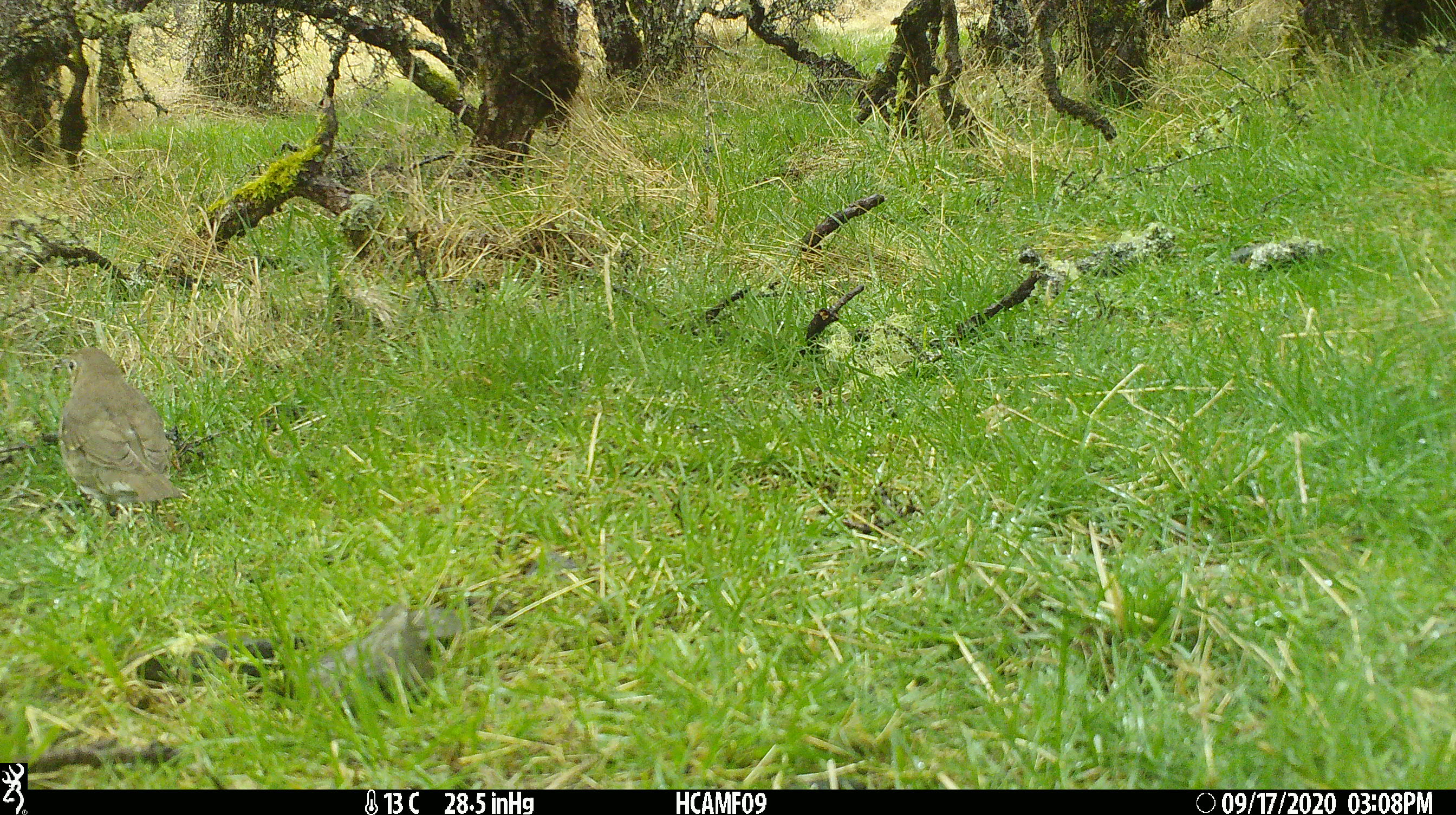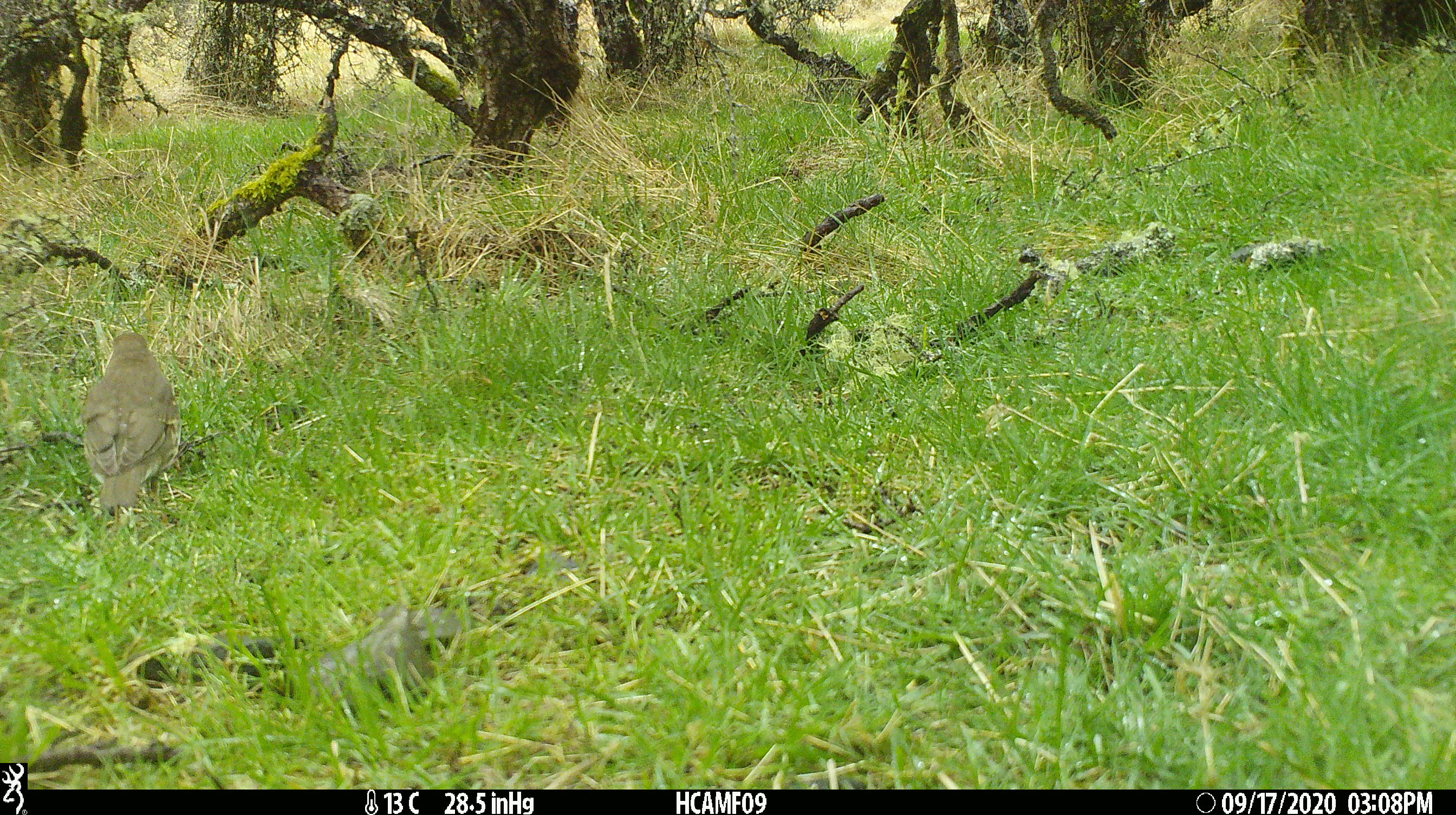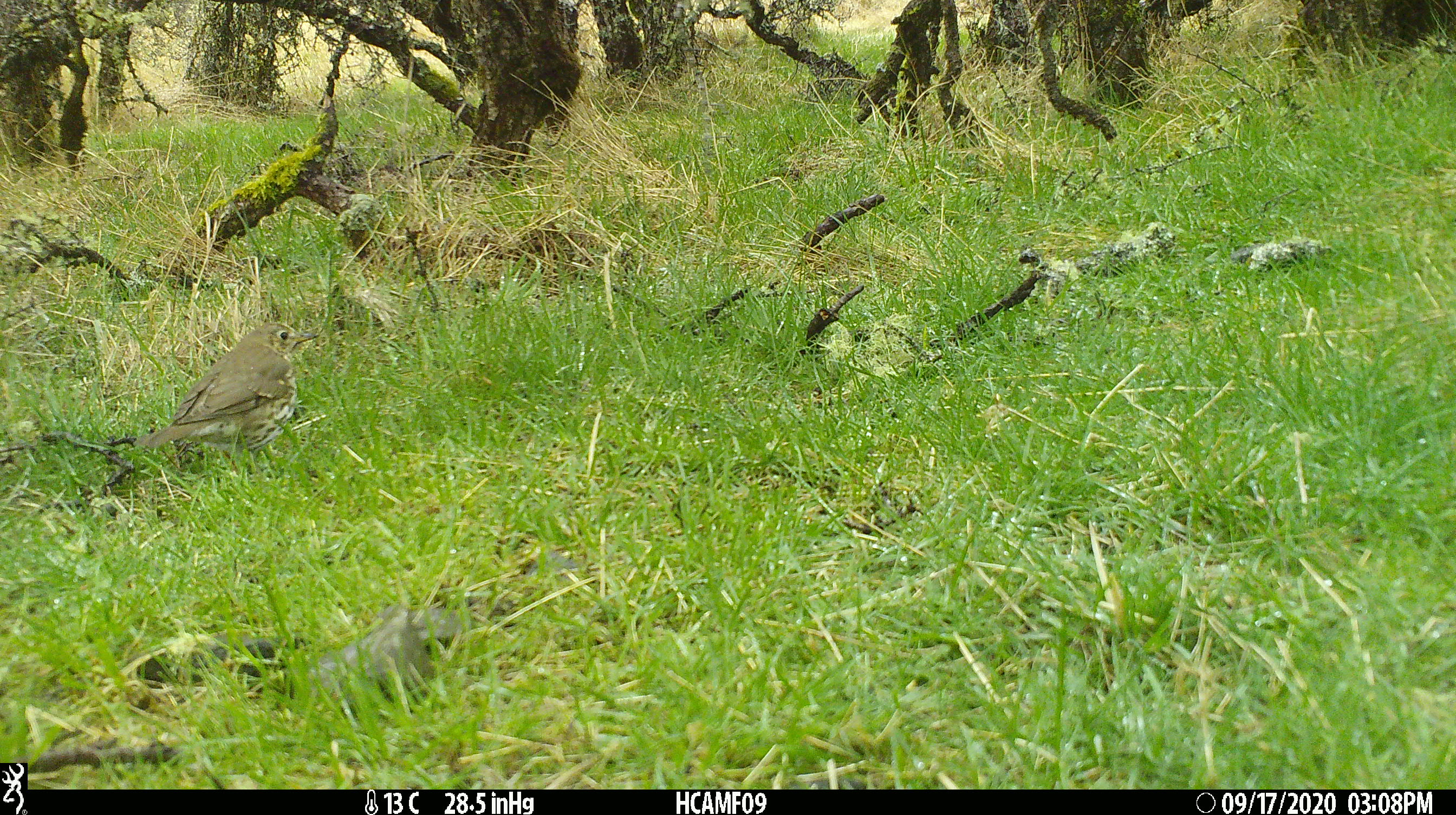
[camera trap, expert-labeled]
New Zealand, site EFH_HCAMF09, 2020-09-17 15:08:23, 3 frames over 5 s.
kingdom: Animalia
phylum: Chordata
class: Aves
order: Passeriformes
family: Turdidae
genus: Turdus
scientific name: Turdus philomelos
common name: song thrush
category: thrush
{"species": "thrush (song thrush) (Turdus philomelos)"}